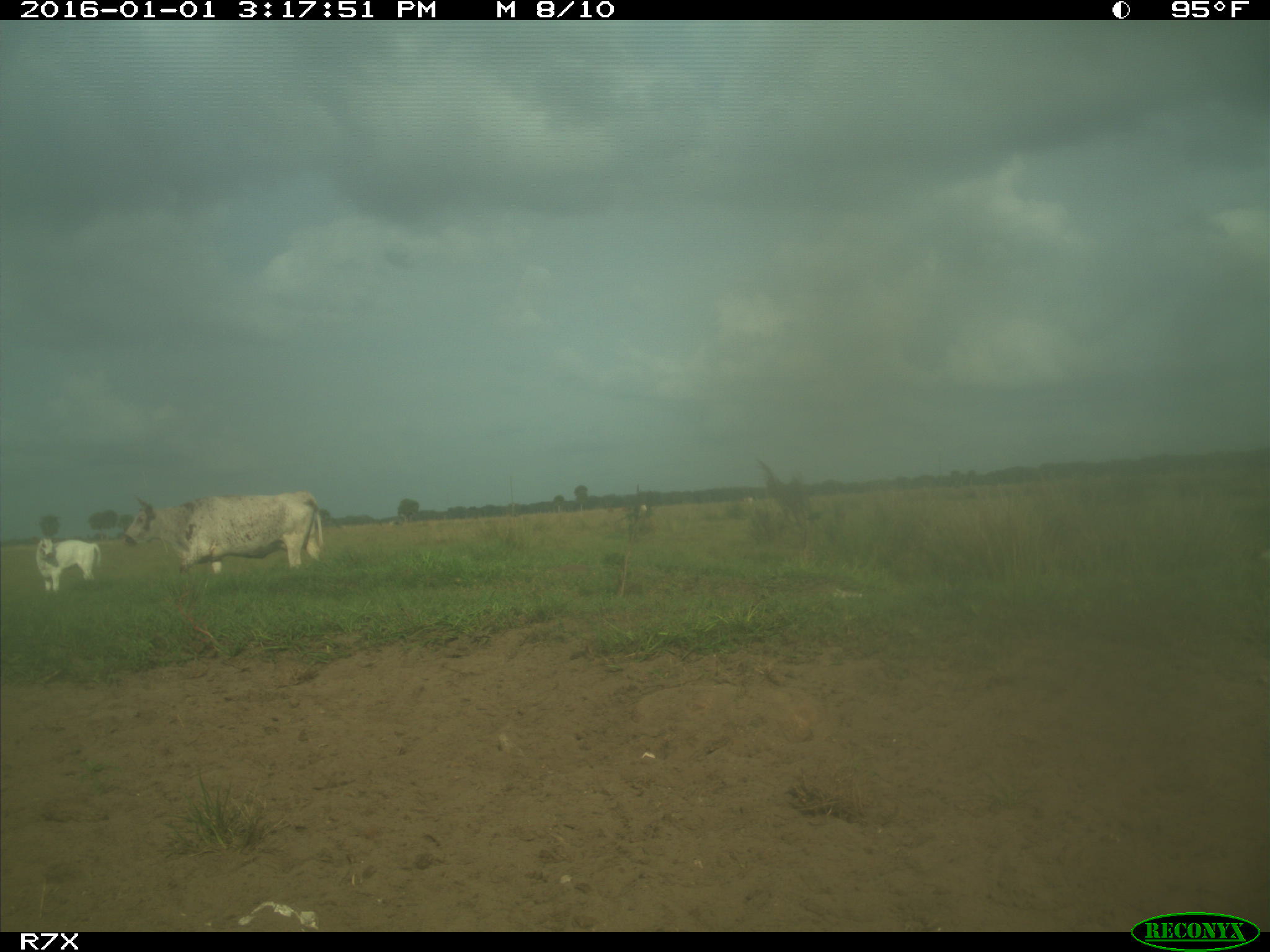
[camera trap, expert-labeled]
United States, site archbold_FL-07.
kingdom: Animalia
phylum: Chordata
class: Mammalia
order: Artiodactyla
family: Bovidae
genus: Bos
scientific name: Bos taurus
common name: domestic cow